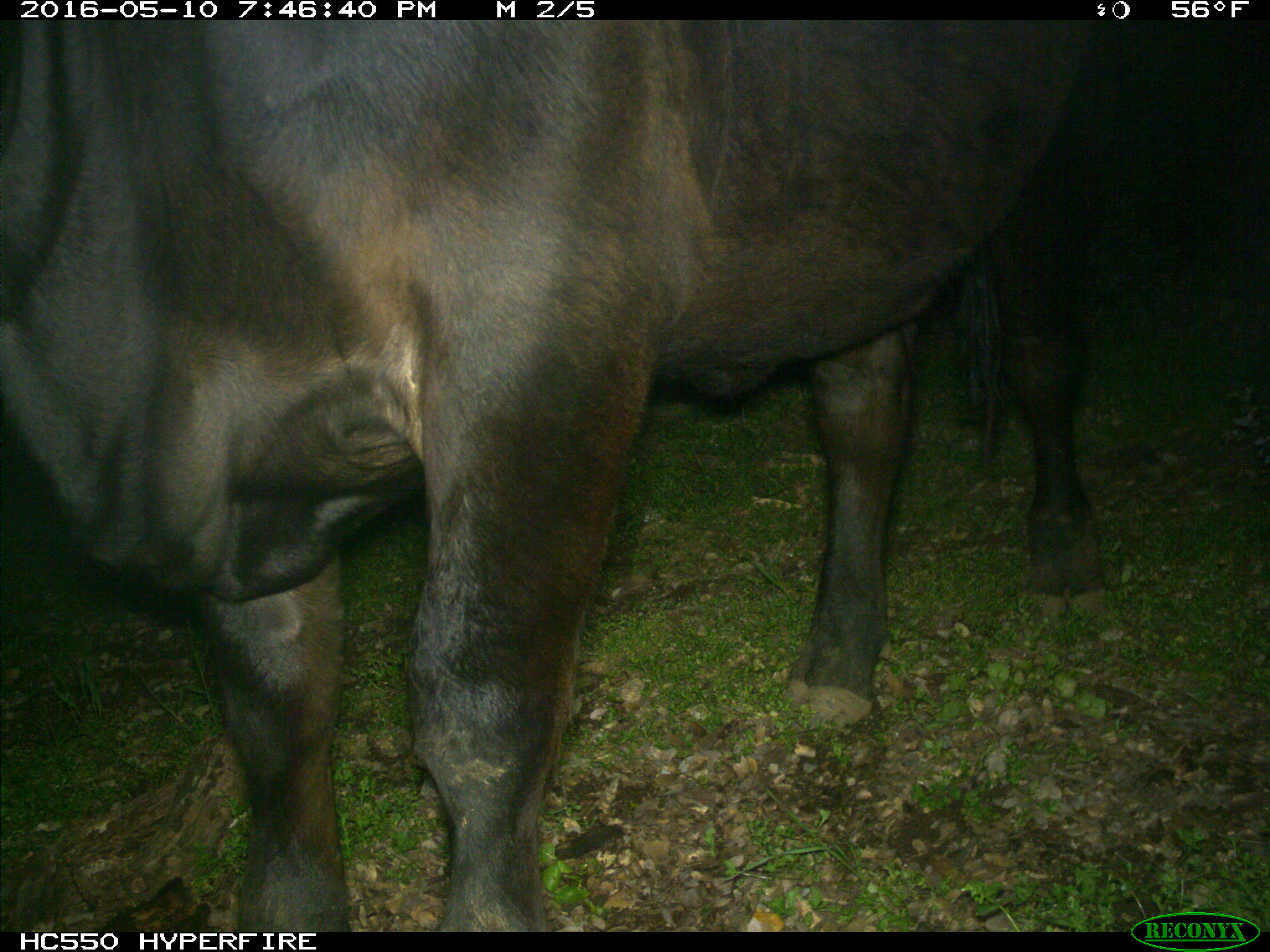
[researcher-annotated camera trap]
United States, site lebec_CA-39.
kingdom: Animalia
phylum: Chordata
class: Mammalia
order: Artiodactyla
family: Bovidae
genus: Bos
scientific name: Bos taurus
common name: domestic cow